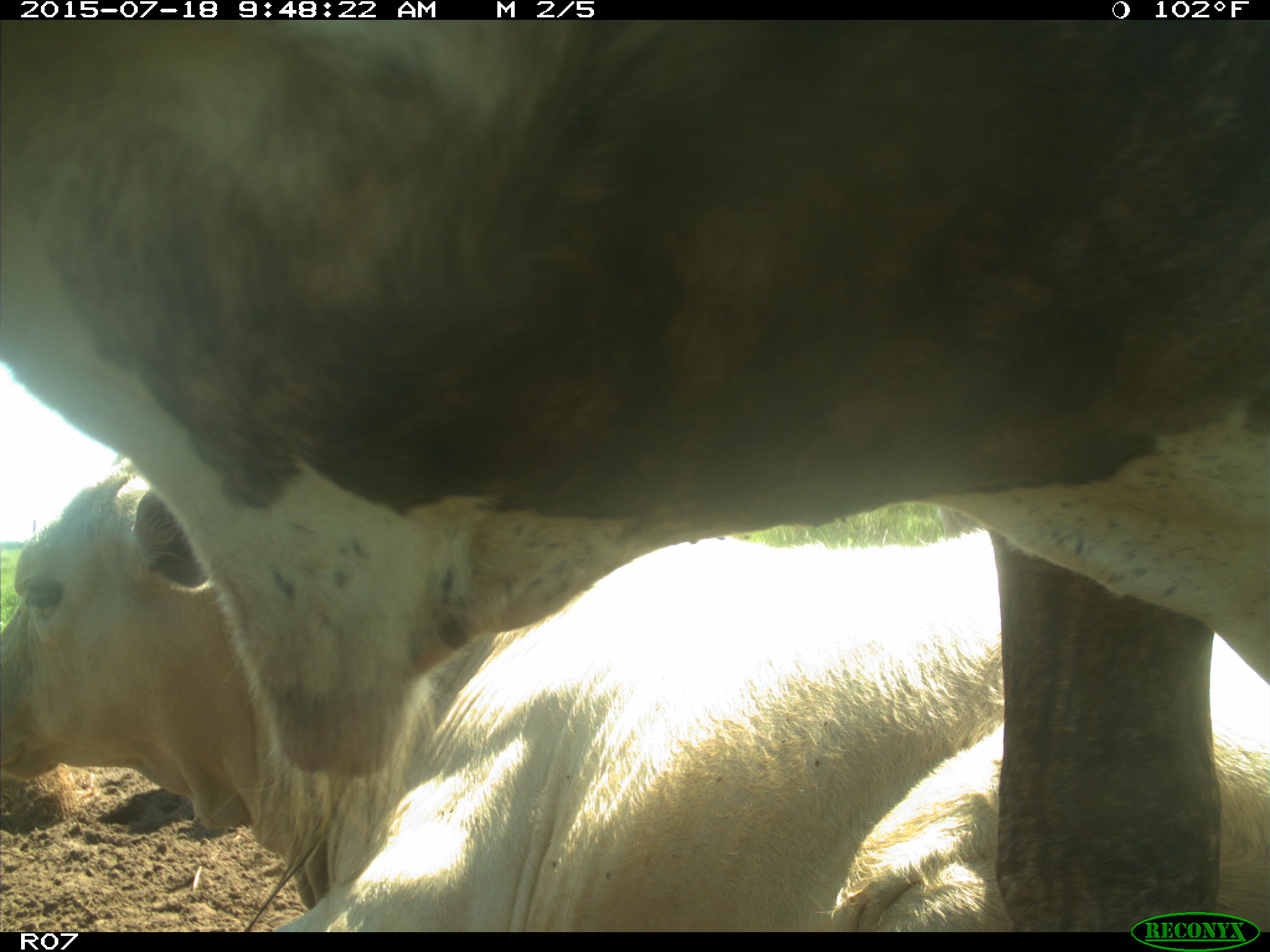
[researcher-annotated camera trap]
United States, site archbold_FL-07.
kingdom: Animalia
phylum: Chordata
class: Mammalia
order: Artiodactyla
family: Bovidae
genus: Bos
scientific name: Bos taurus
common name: domestic cow